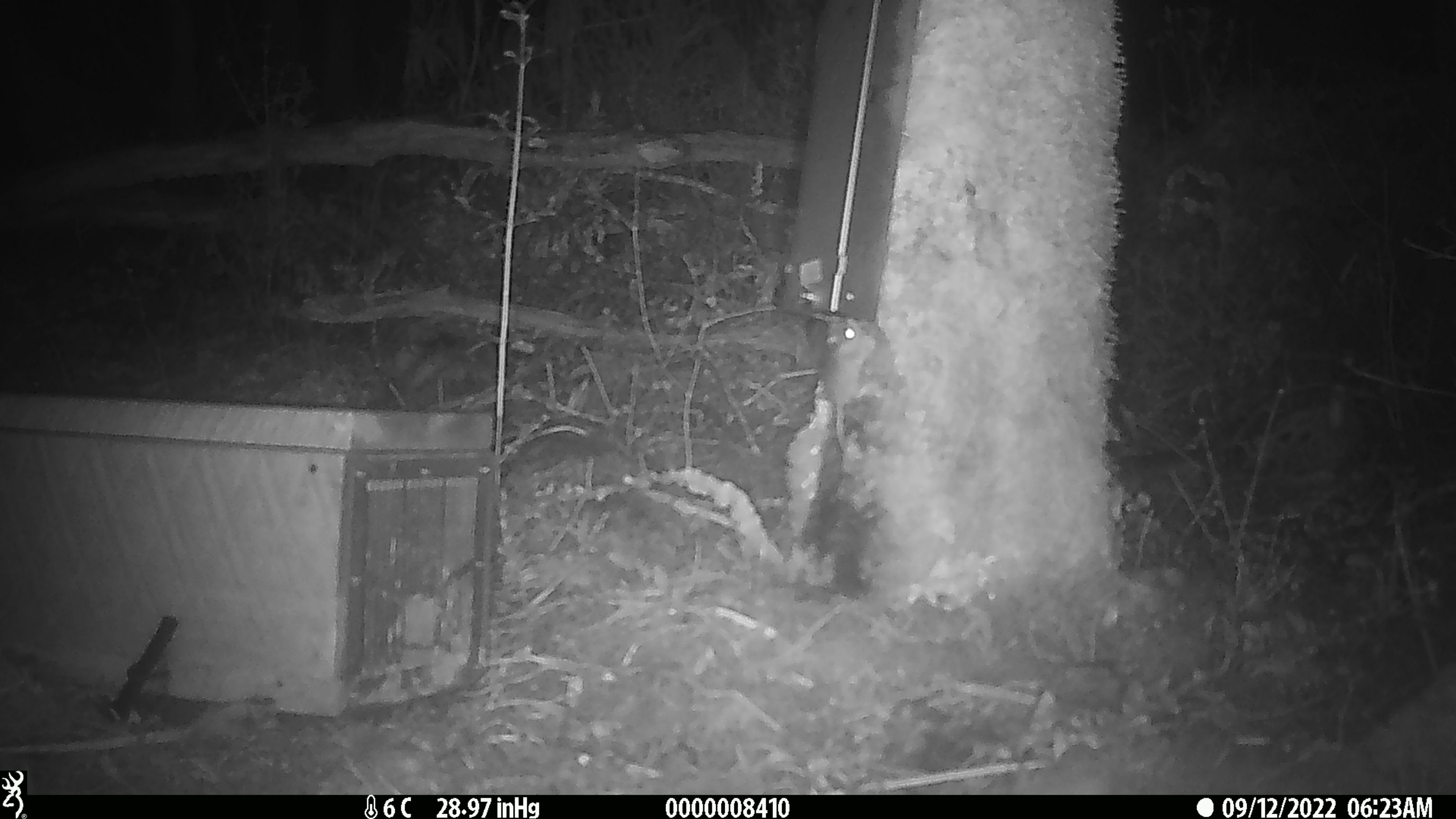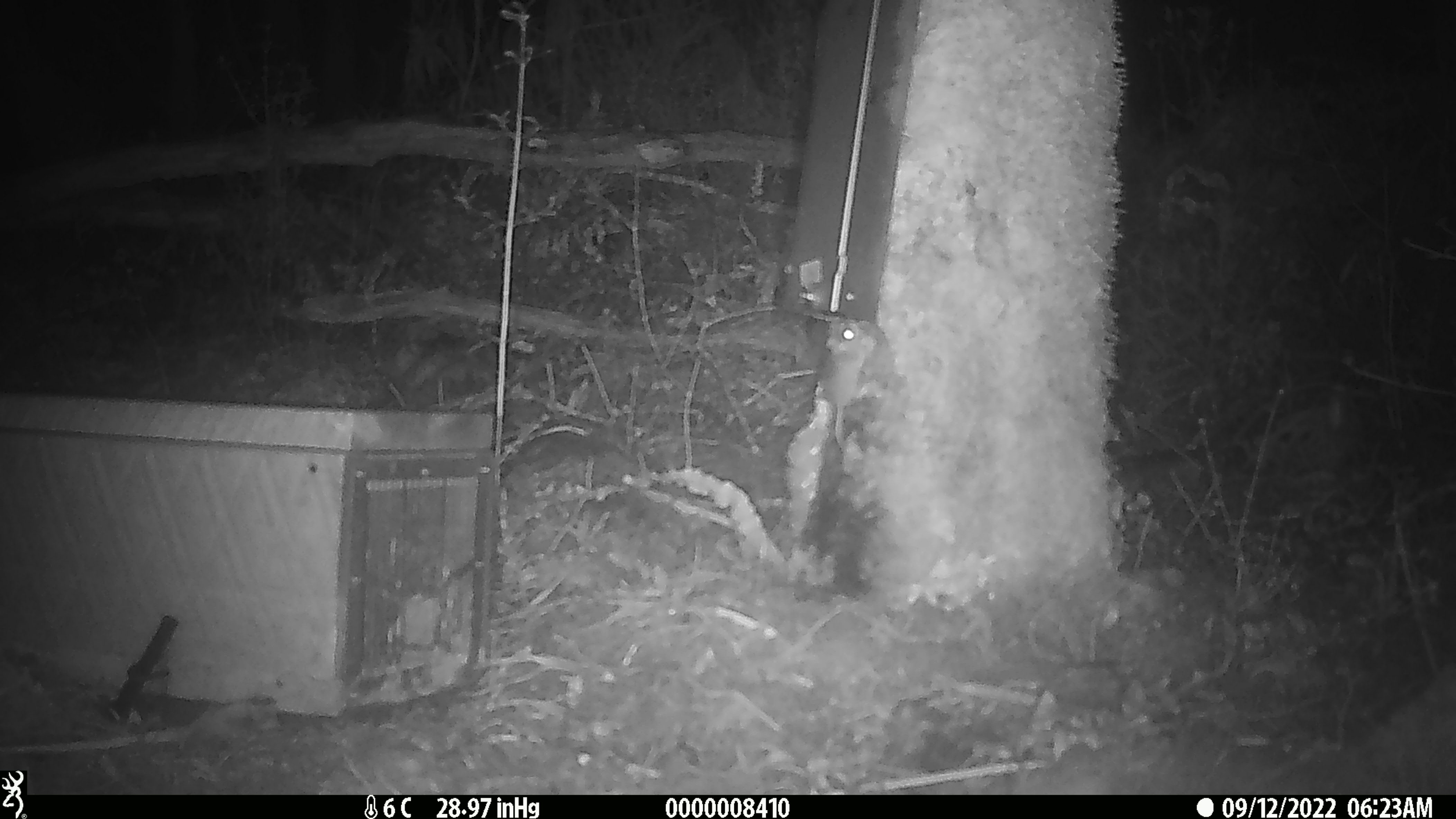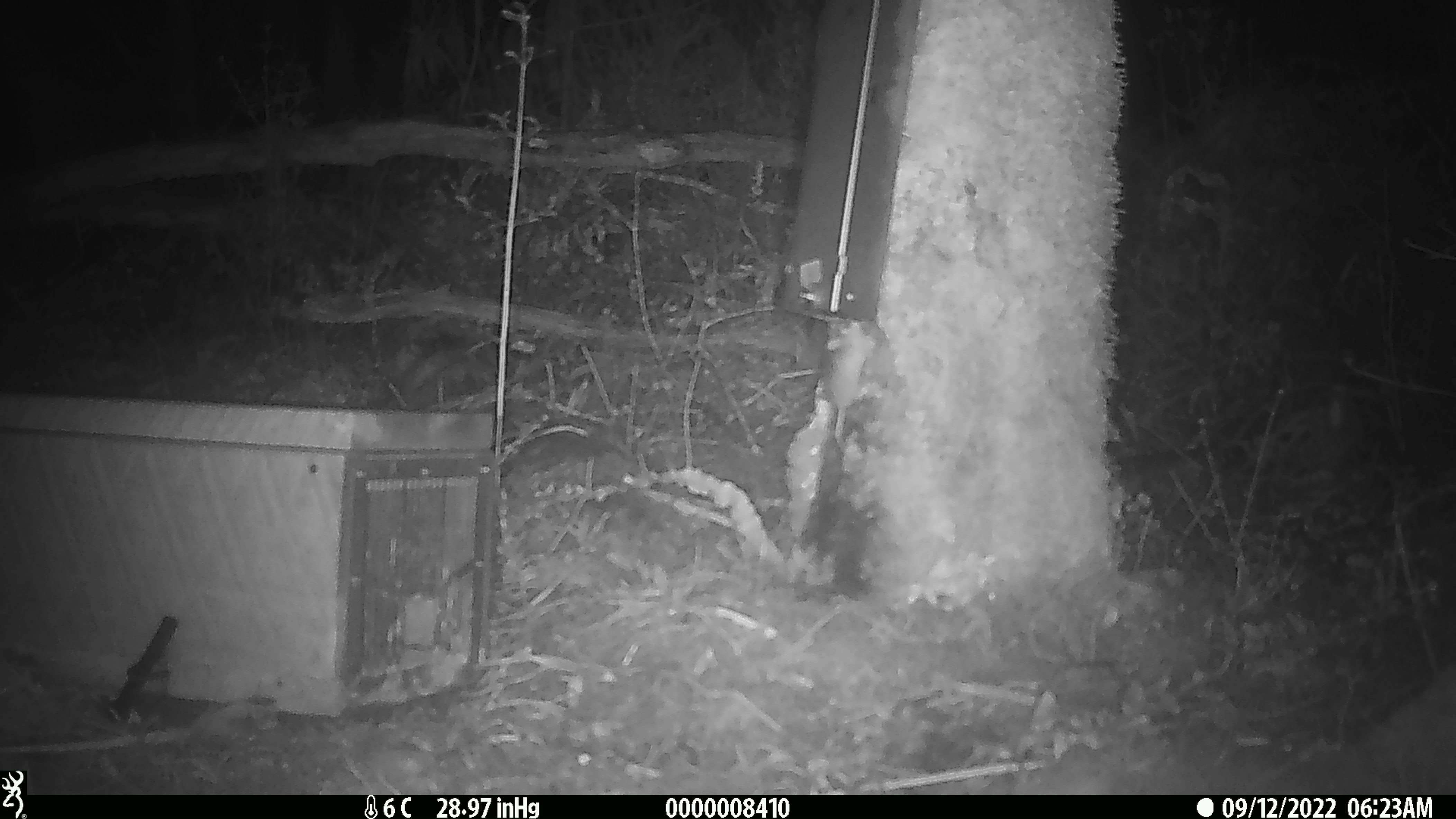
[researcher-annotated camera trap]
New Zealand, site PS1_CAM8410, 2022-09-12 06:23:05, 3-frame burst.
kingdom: Animalia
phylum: Chordata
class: Mammalia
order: Rodentia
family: Muridae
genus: Mus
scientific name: Mus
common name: mouse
Mouse (Mus).